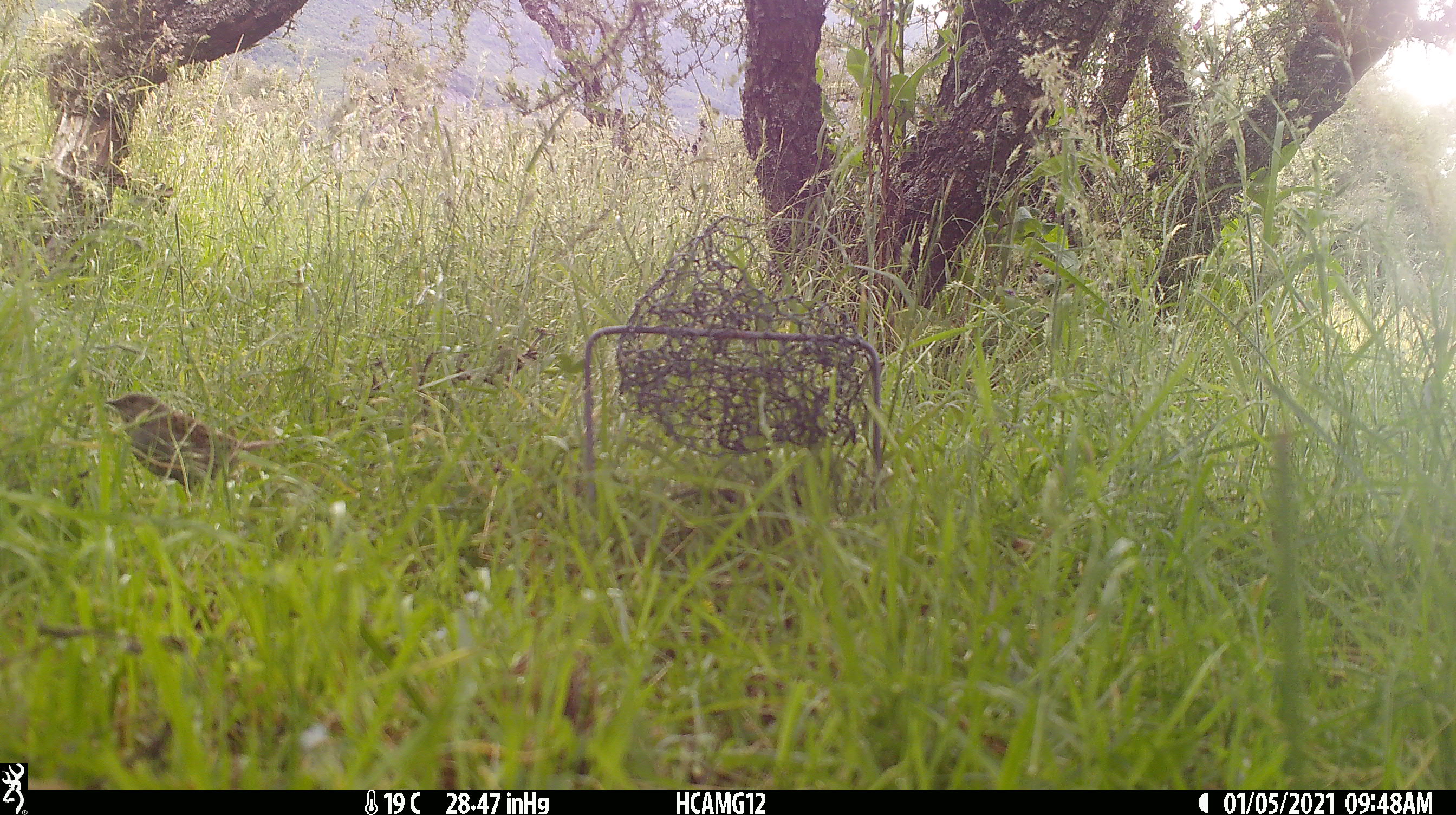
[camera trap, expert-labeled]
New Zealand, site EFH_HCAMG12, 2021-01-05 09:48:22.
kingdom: Animalia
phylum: Chordata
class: Aves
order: Passeriformes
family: Prunellidae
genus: Prunella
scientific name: Prunella modularis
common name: dunnock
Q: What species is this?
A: Dunnock (Prunella modularis).